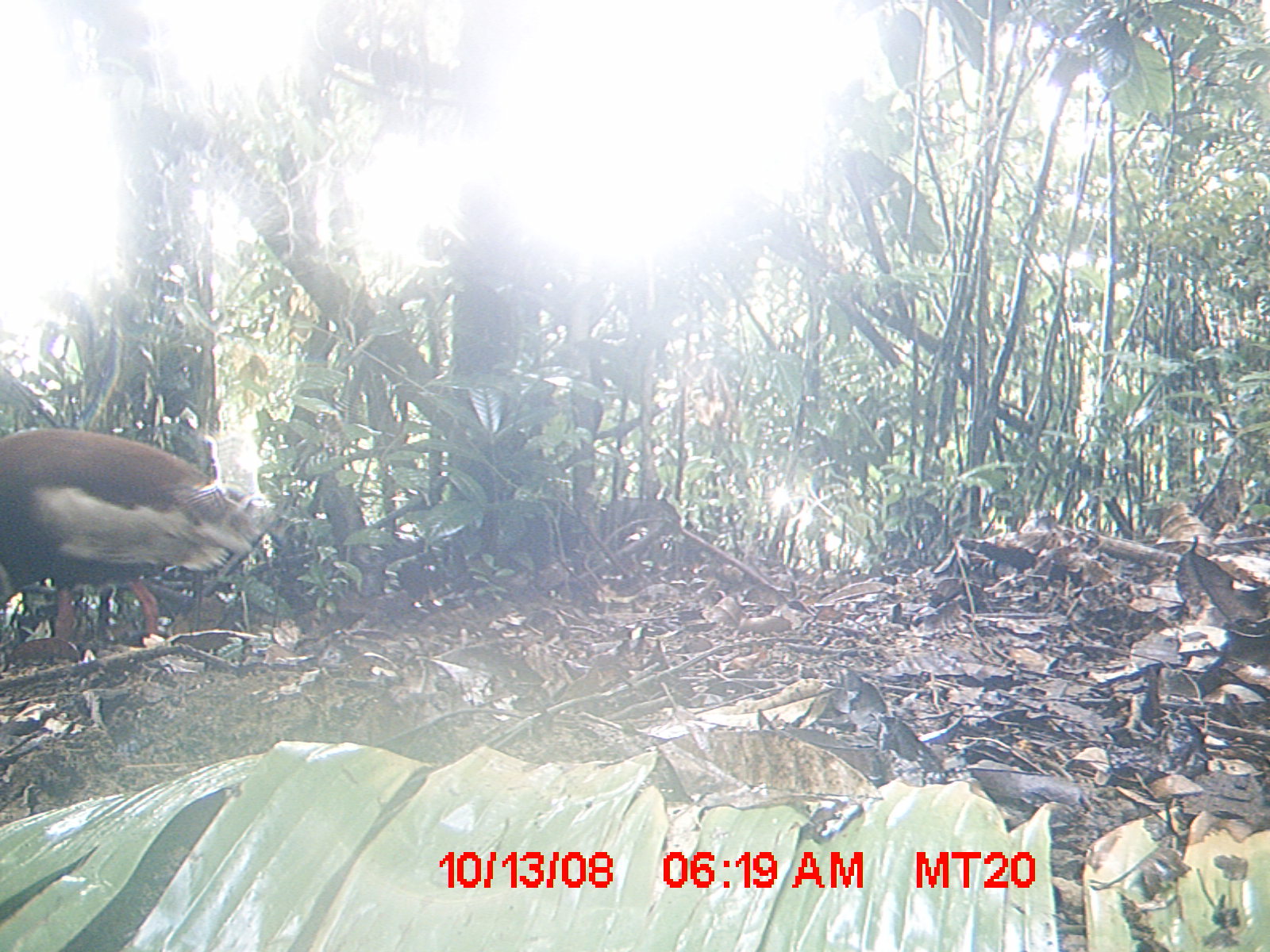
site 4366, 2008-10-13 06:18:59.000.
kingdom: Animalia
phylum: Chordata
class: Aves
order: Pelecaniformes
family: Threskiornithidae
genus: Lophotibis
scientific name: Lophotibis cristata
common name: madagascan ibis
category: lophotibis cristataa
Lophotibis cristataa (madagascan ibis) (Lophotibis cristata), count 1.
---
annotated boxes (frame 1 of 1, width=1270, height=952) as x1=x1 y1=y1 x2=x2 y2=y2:
lophotibis cristataa: x1=0 y1=427 x2=280 y2=662